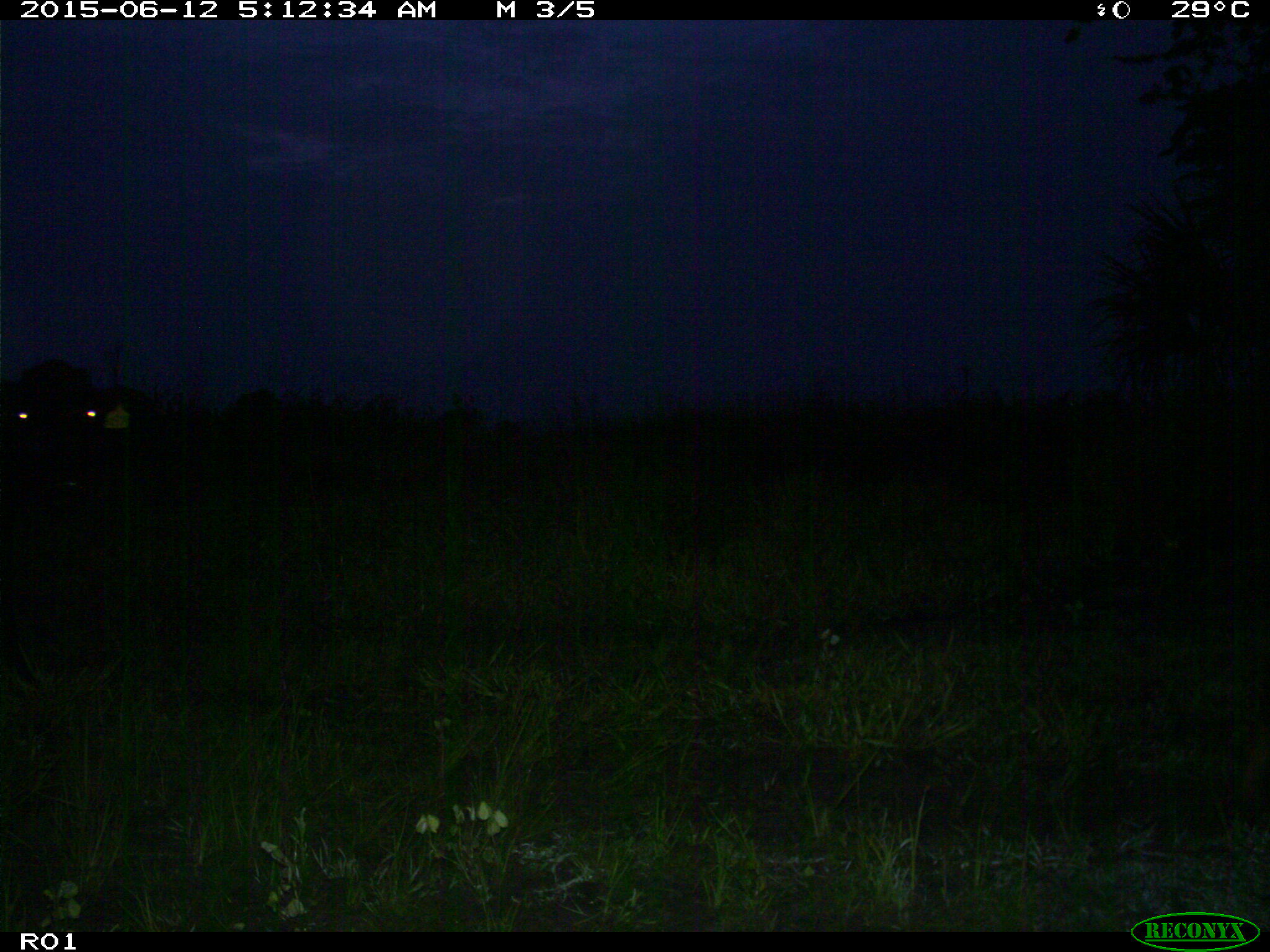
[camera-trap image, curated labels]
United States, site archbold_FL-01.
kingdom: Animalia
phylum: Chordata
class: Mammalia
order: Artiodactyla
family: Bovidae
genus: Bos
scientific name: Bos taurus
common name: domestic cow